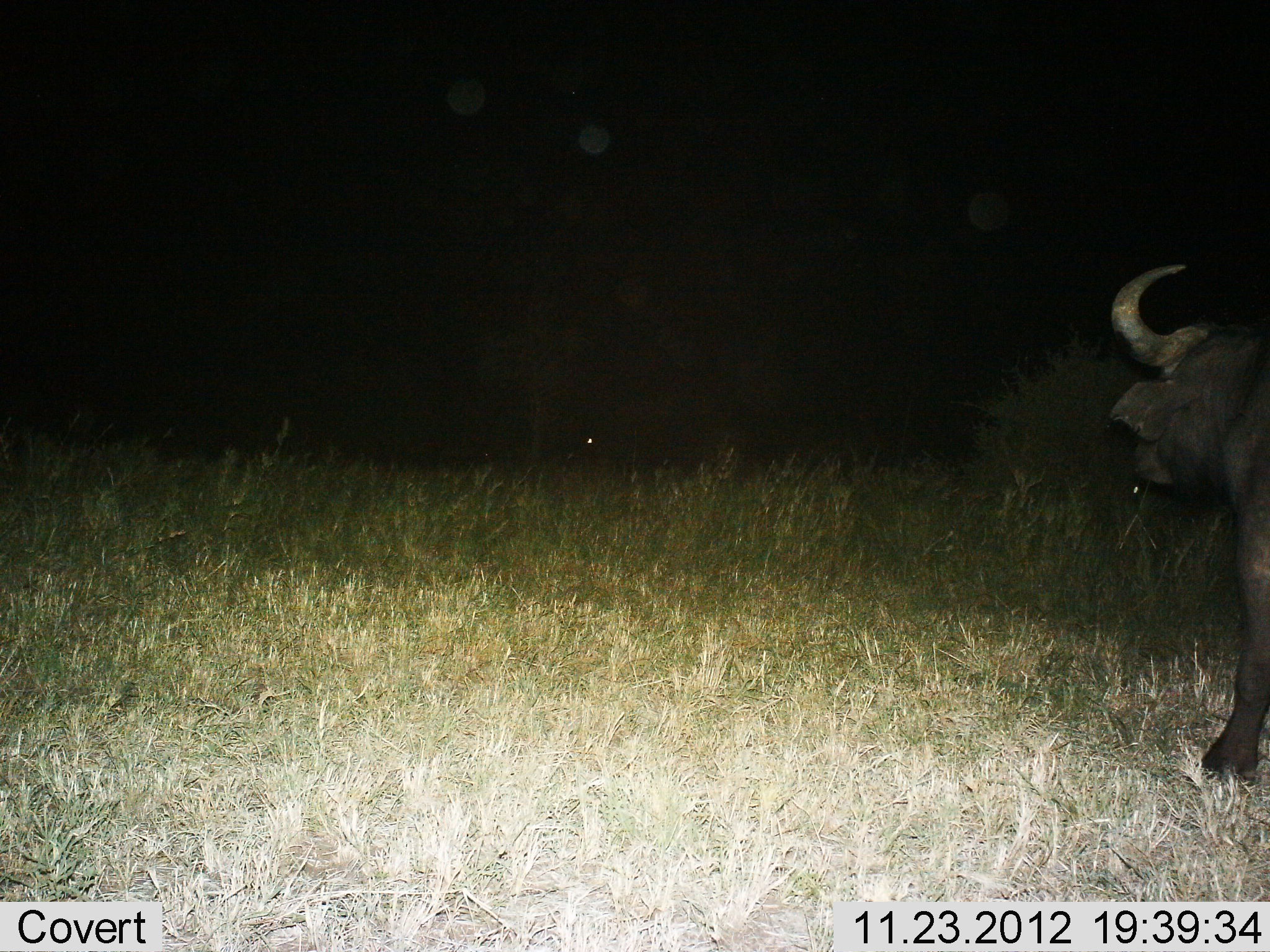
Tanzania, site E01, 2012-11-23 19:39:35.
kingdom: Animalia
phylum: Chordata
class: Mammalia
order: Artiodactyla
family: Bovidae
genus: Syncerus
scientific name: Syncerus caffer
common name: cape buffalo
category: buffalo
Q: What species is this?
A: Buffalo (cape buffalo) (Syncerus caffer).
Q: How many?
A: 1.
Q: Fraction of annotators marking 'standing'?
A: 61%.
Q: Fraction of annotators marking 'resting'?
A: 0%.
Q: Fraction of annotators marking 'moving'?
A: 39%.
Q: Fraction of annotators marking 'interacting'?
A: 0%.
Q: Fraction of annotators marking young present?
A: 0%.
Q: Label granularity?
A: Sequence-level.